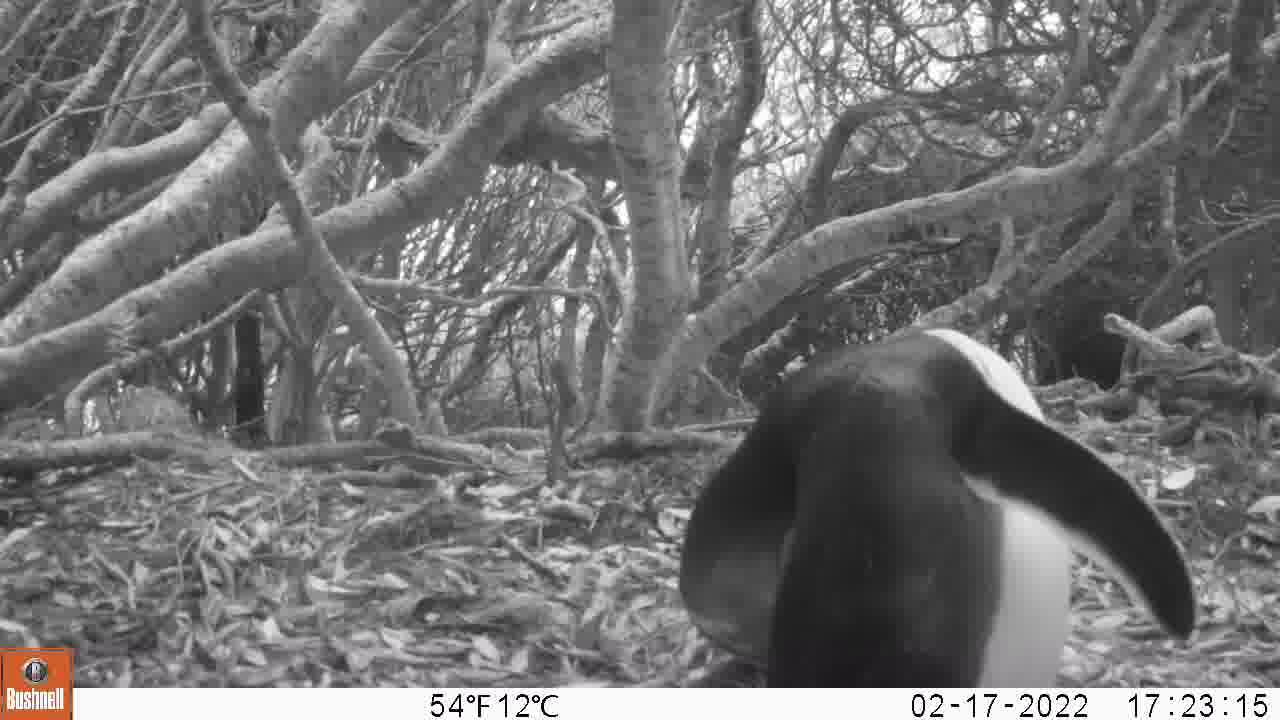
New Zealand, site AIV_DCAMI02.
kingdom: Animalia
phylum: Chordata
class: Aves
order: Sphenisciformes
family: Spheniscidae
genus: Megadyptes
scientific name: Megadyptes antipodes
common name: yellow-eyed penguin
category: yellow eyed penguin